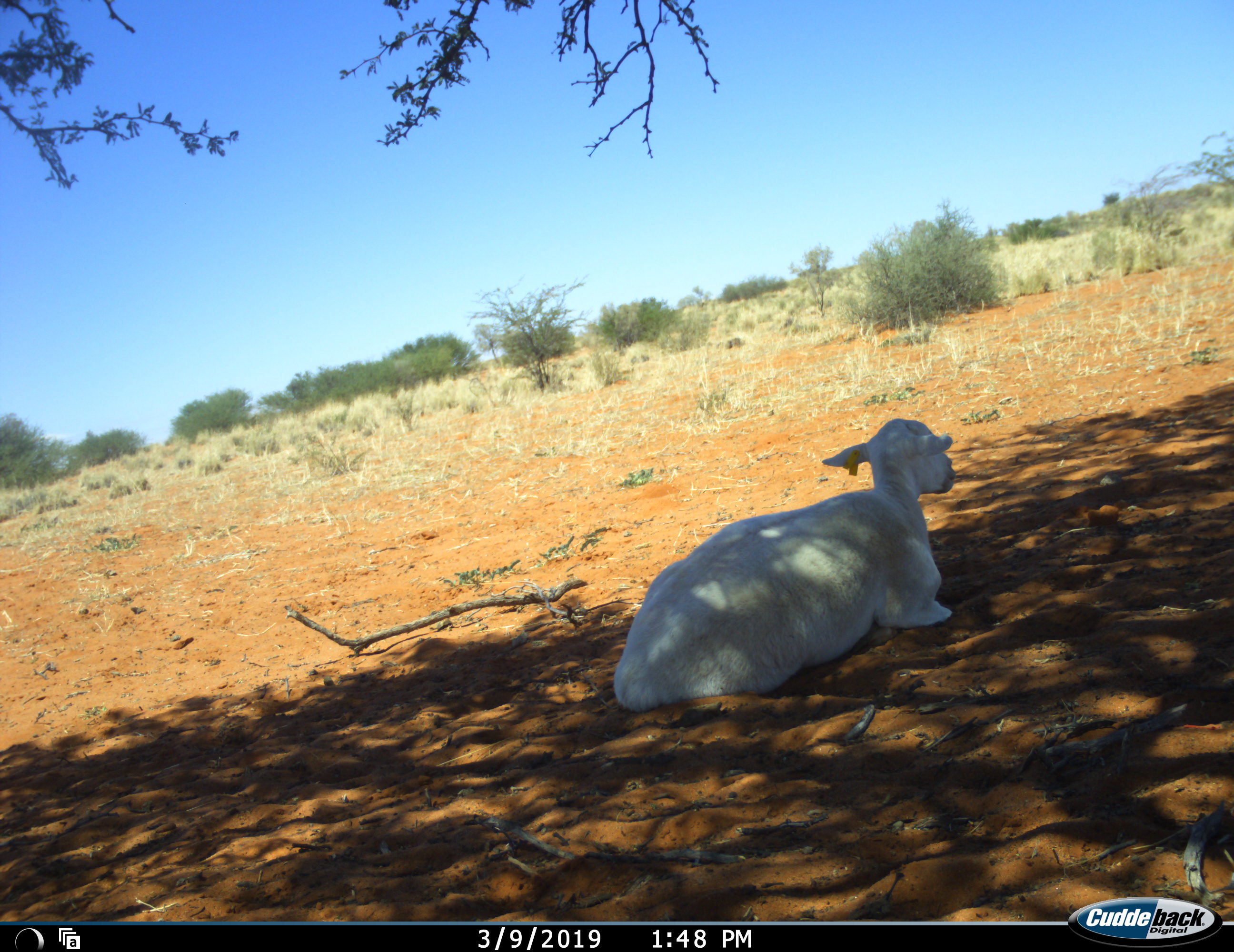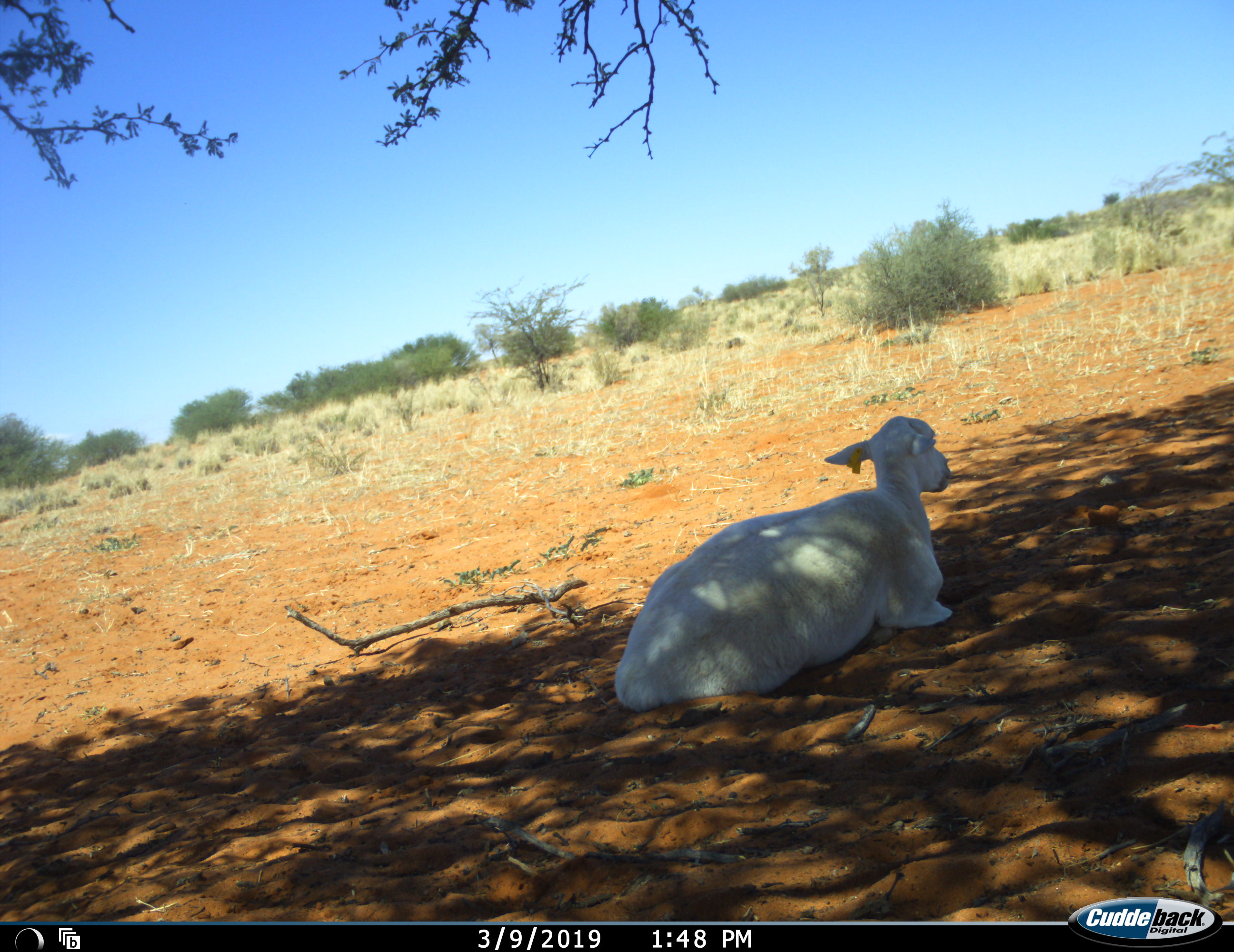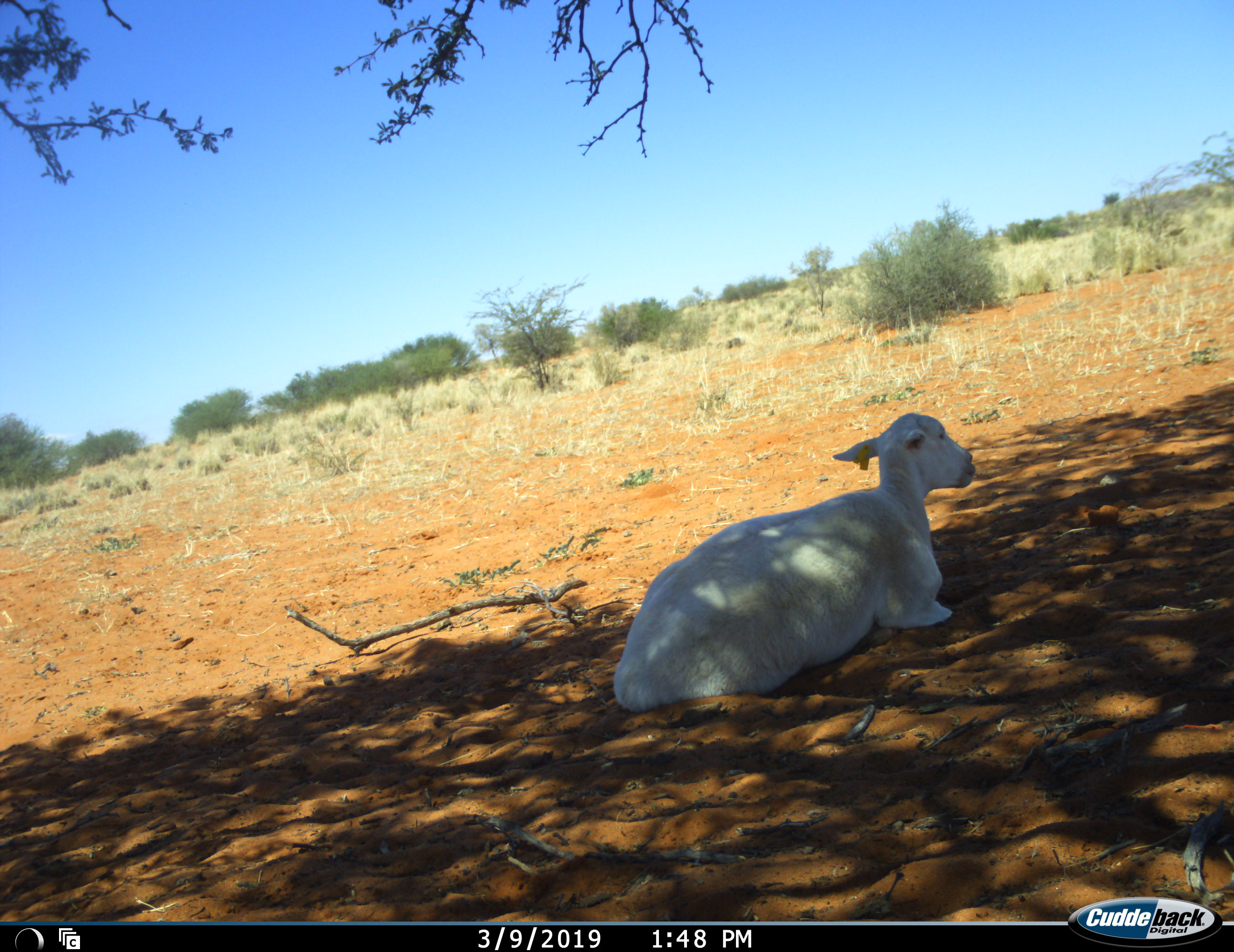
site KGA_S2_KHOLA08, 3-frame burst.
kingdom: Animalia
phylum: Chordata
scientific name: Vertebrata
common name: domestic animal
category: domesticanimal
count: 1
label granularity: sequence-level